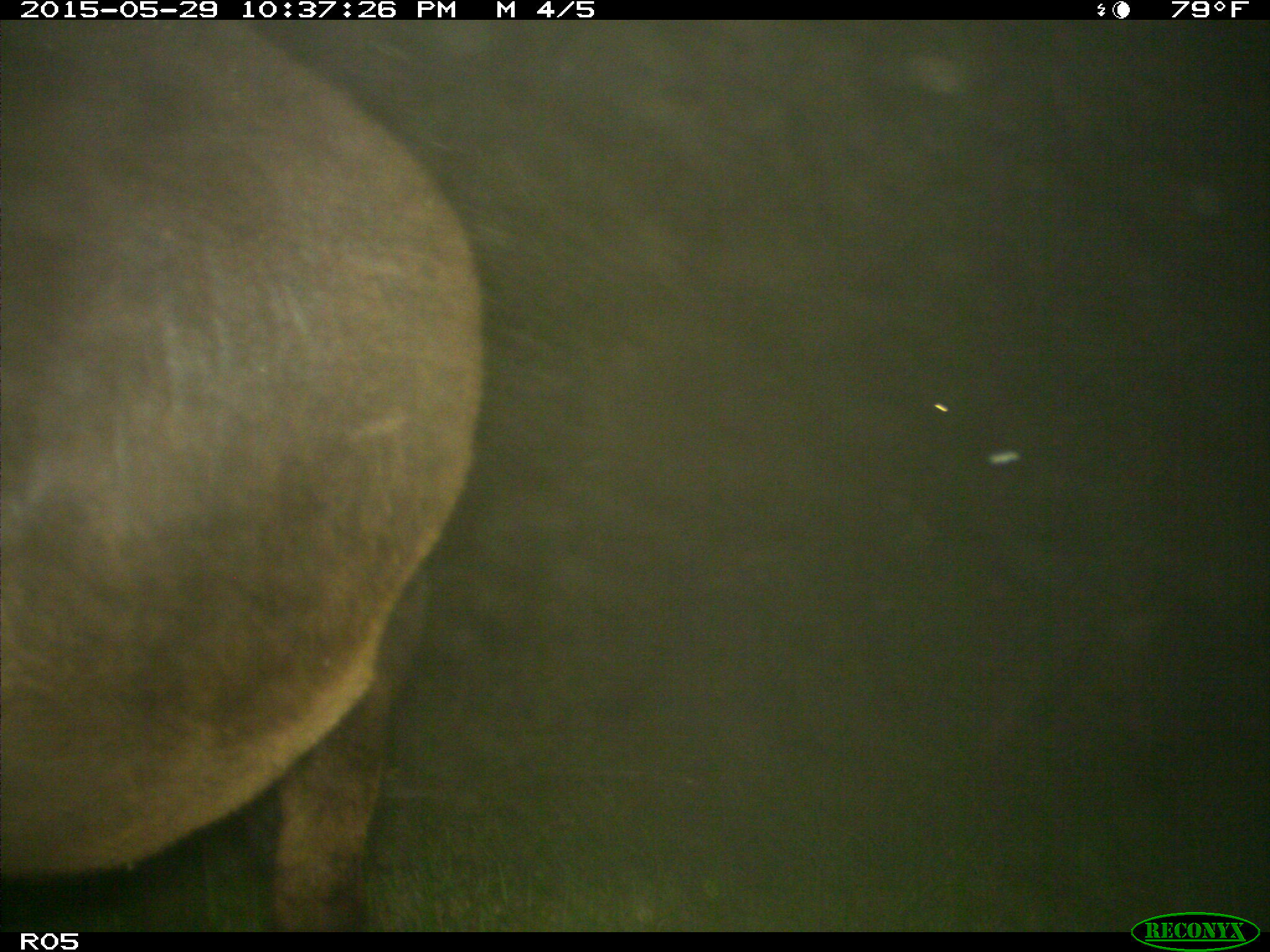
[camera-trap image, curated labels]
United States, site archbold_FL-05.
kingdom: Animalia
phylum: Chordata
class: Mammalia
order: Artiodactyla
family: Bovidae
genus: Bos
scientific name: Bos taurus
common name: domestic cow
Bos taurus (domestic cow).